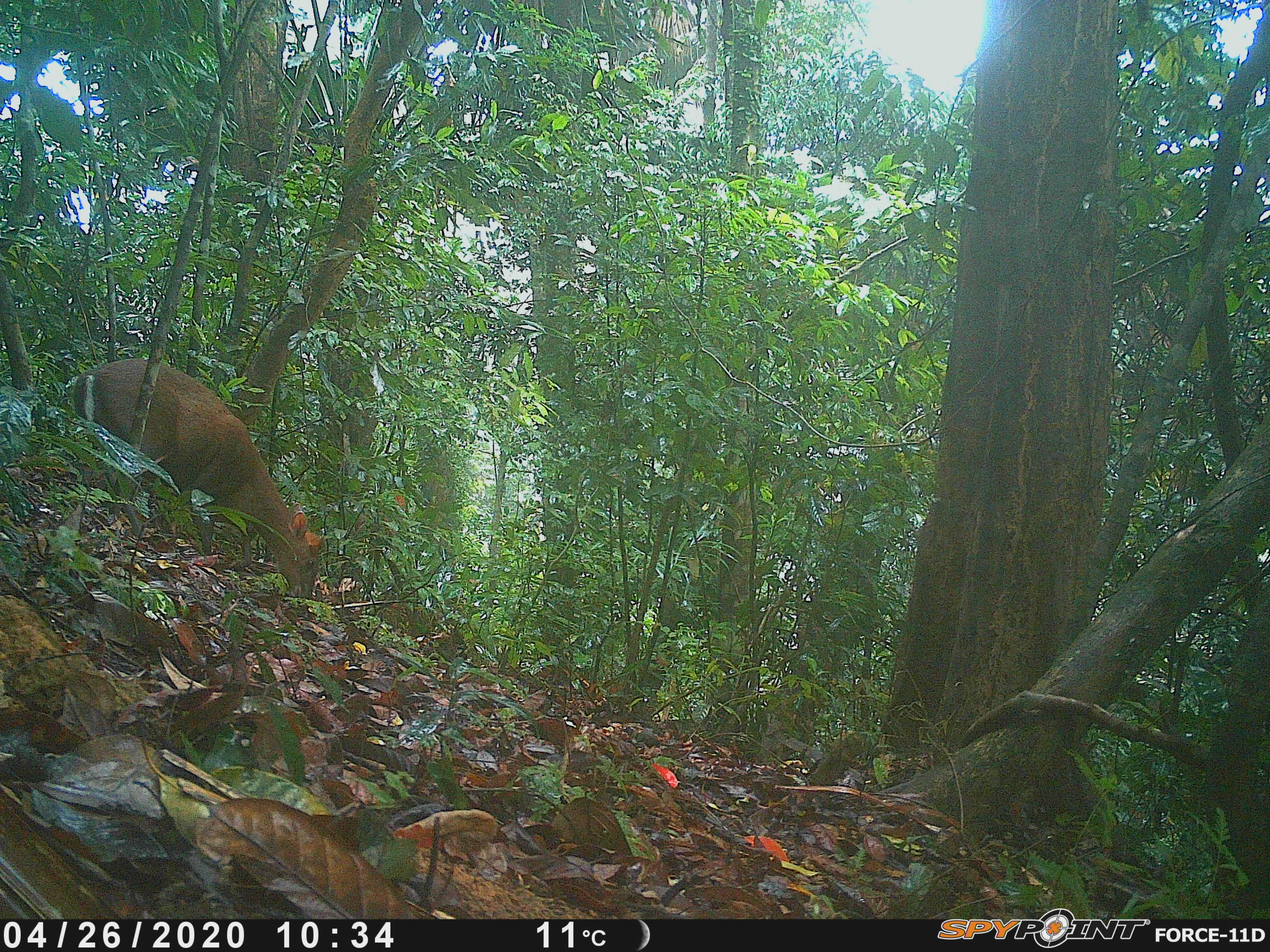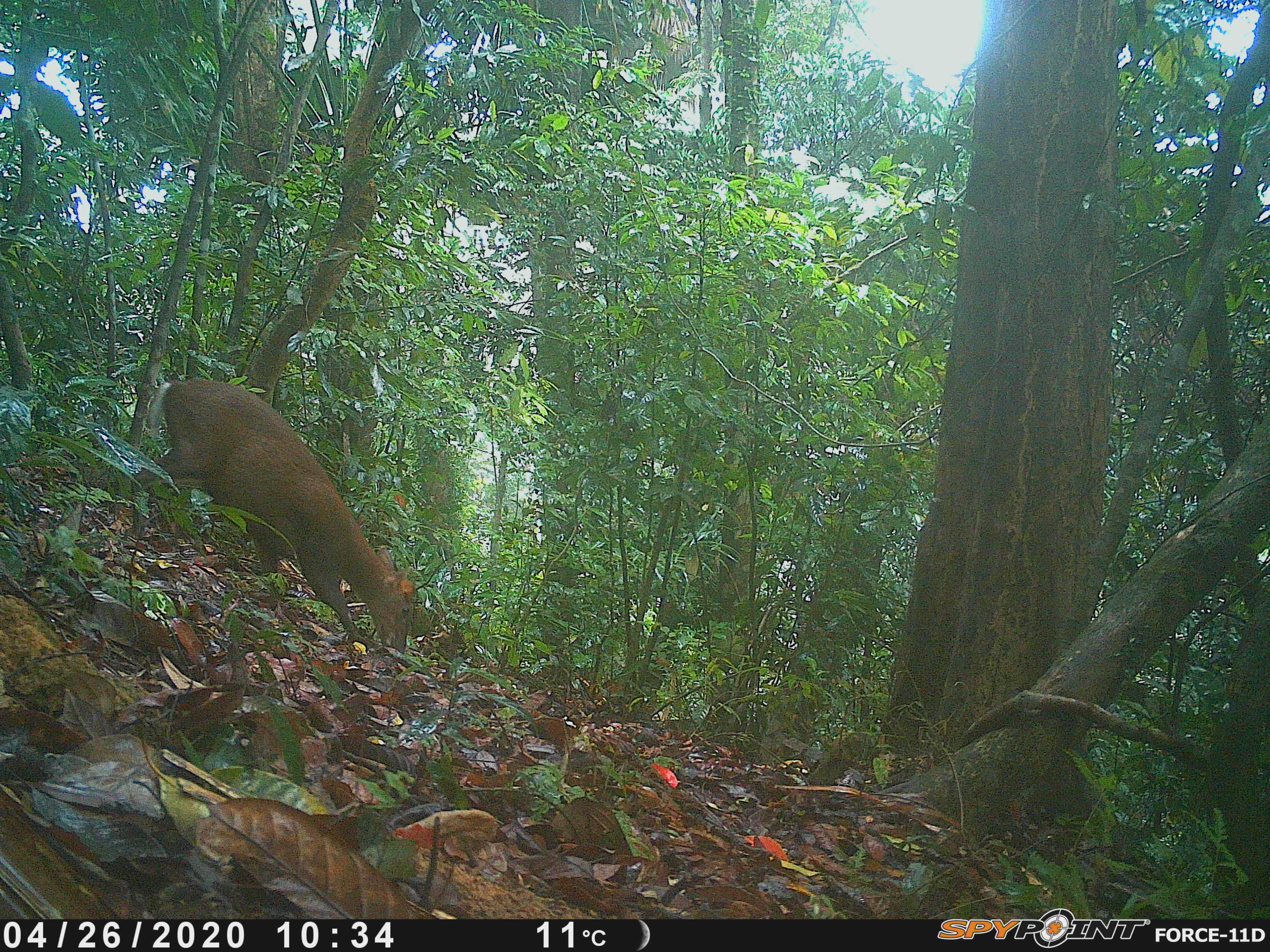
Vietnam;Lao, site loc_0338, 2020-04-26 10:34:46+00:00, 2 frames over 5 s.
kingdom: Animalia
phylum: Chordata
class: Mammalia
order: Artiodactyla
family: Cervidae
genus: Muntiacus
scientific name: Muntiacus rooseveltorum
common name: roosevelt's muntjac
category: roosevelts muntjac group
Roosevelts muntjac group (roosevelt's muntjac) (Muntiacus rooseveltorum). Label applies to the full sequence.